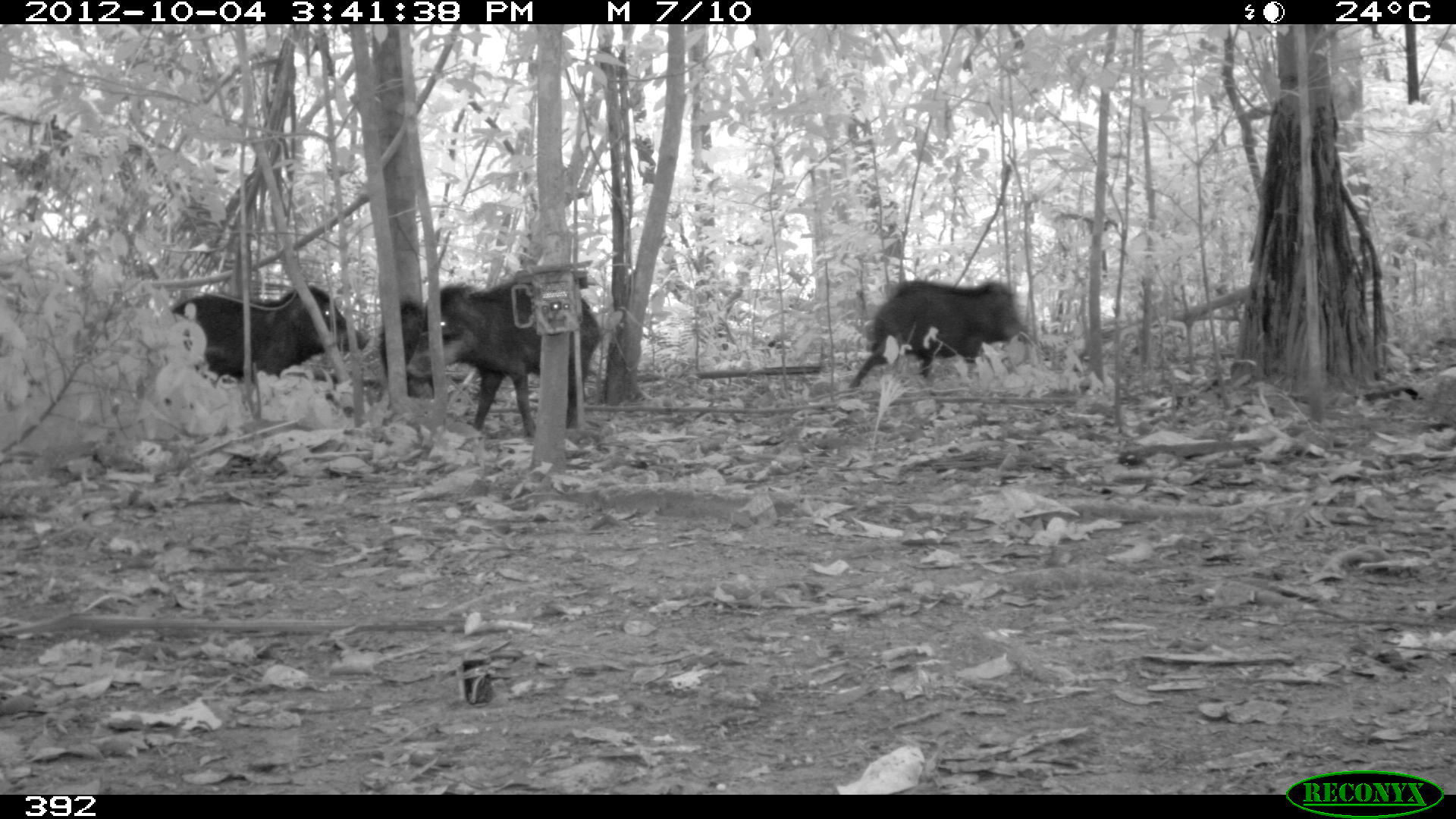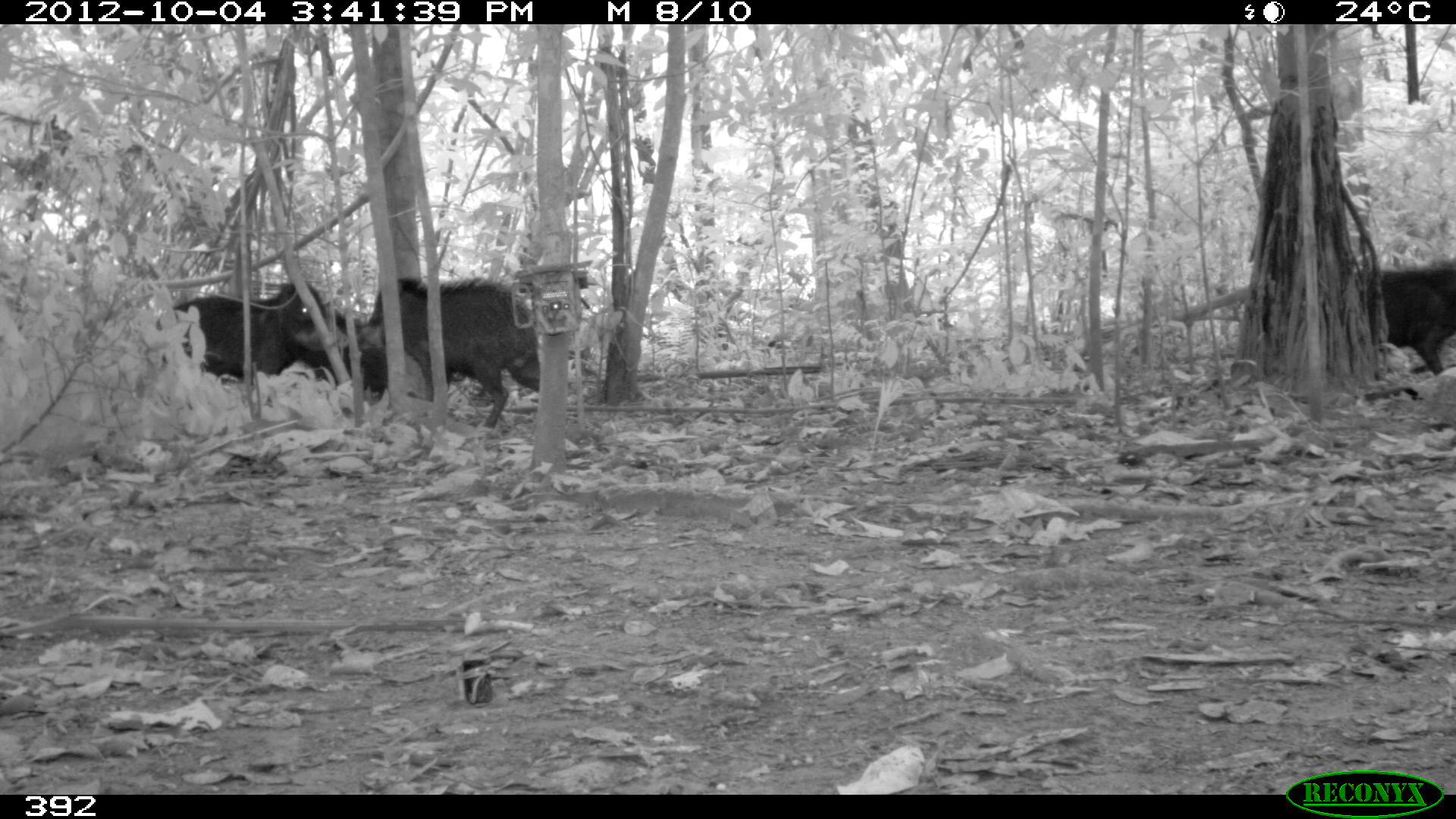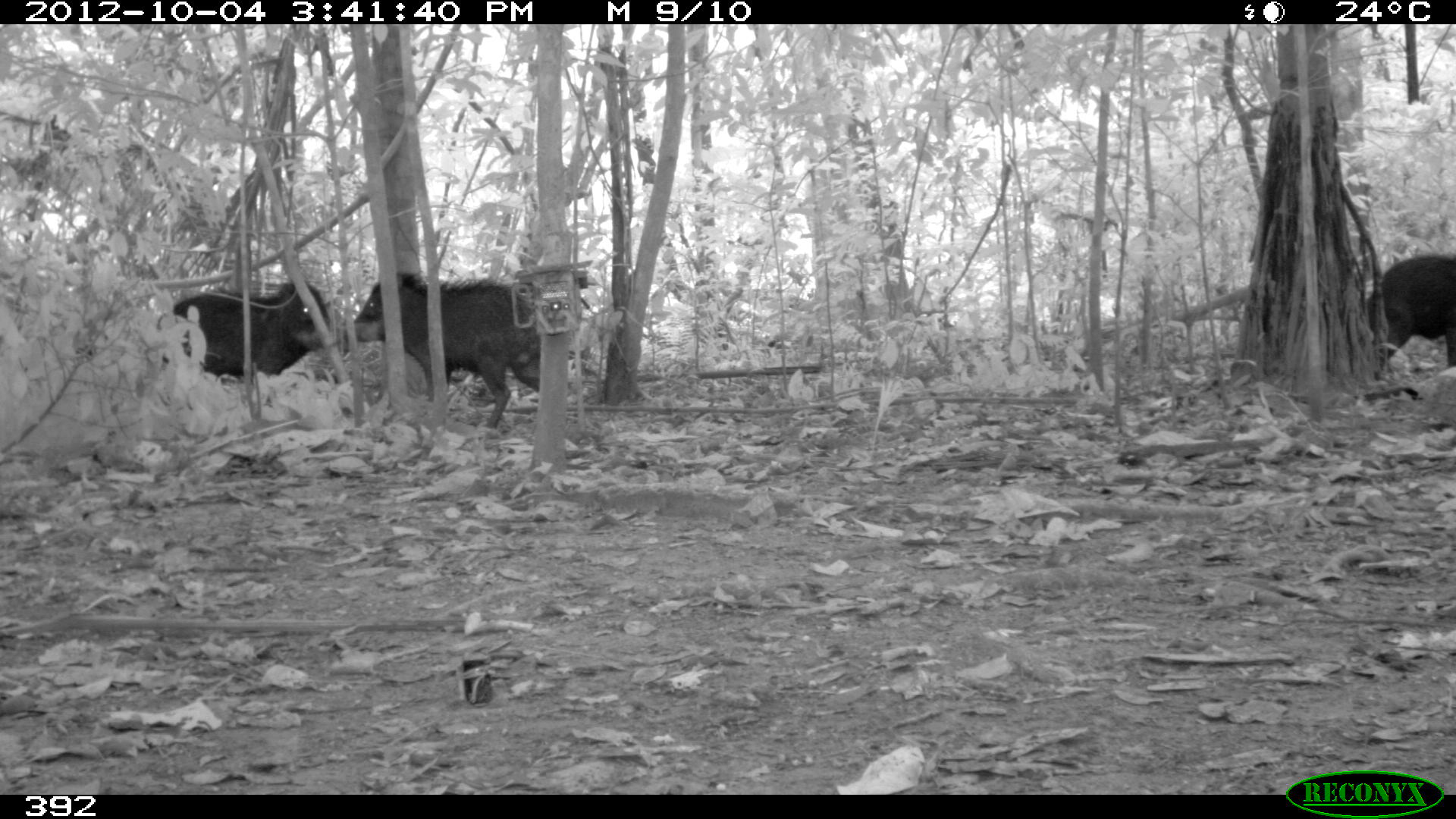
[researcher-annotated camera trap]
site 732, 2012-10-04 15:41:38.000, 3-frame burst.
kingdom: Animalia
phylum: Chordata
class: Mammalia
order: Artiodactyla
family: Tayassuidae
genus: Tayassu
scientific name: Tayassu pecari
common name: white-lipped peccary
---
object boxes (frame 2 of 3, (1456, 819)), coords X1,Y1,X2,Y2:
tayassu pecari: 336,274,540,434; 155,278,339,395; 1369,262,1455,376; 290,309,388,400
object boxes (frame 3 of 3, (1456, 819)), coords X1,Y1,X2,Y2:
tayassu pecari: 346,266,539,431; 150,278,343,389; 1362,253,1454,377